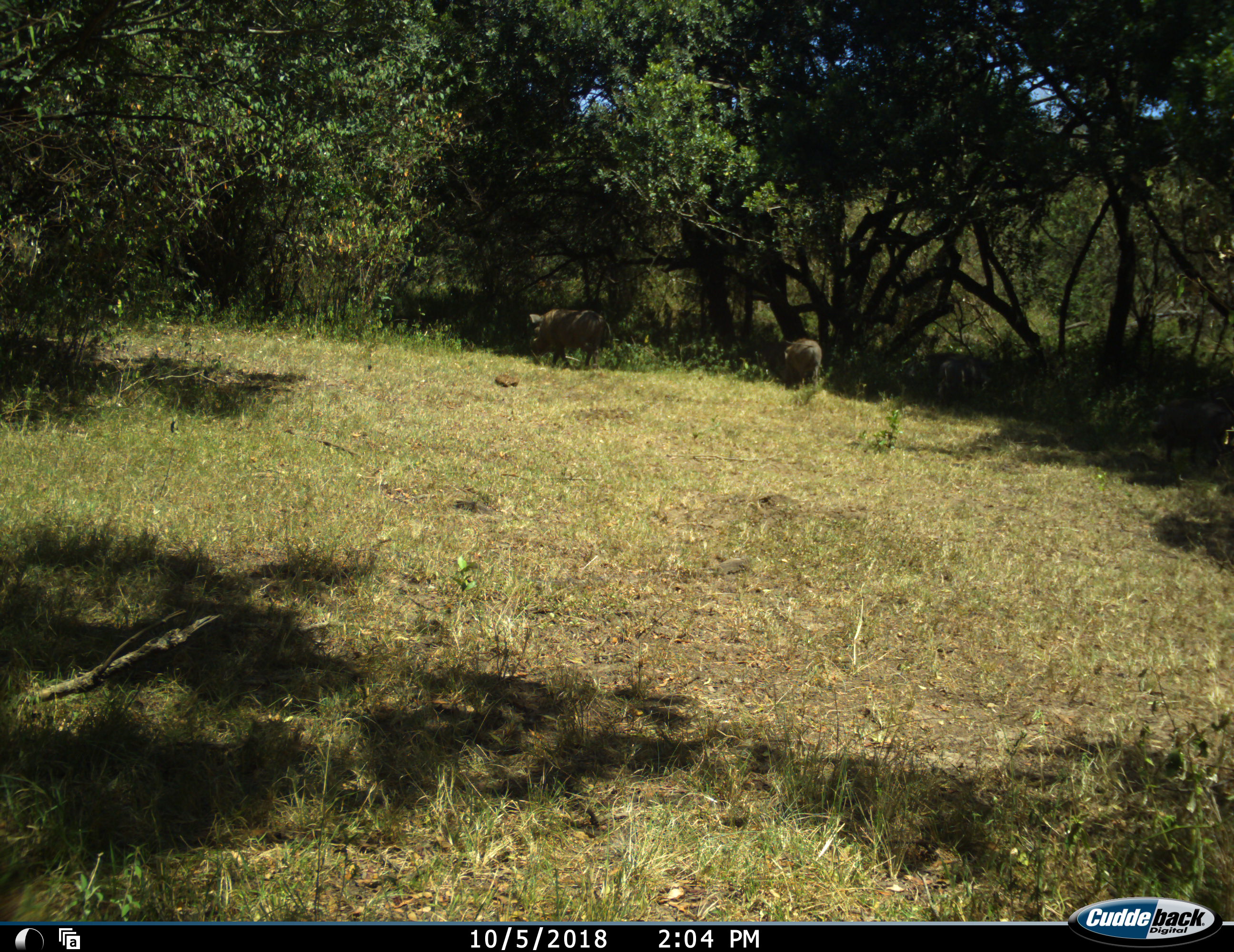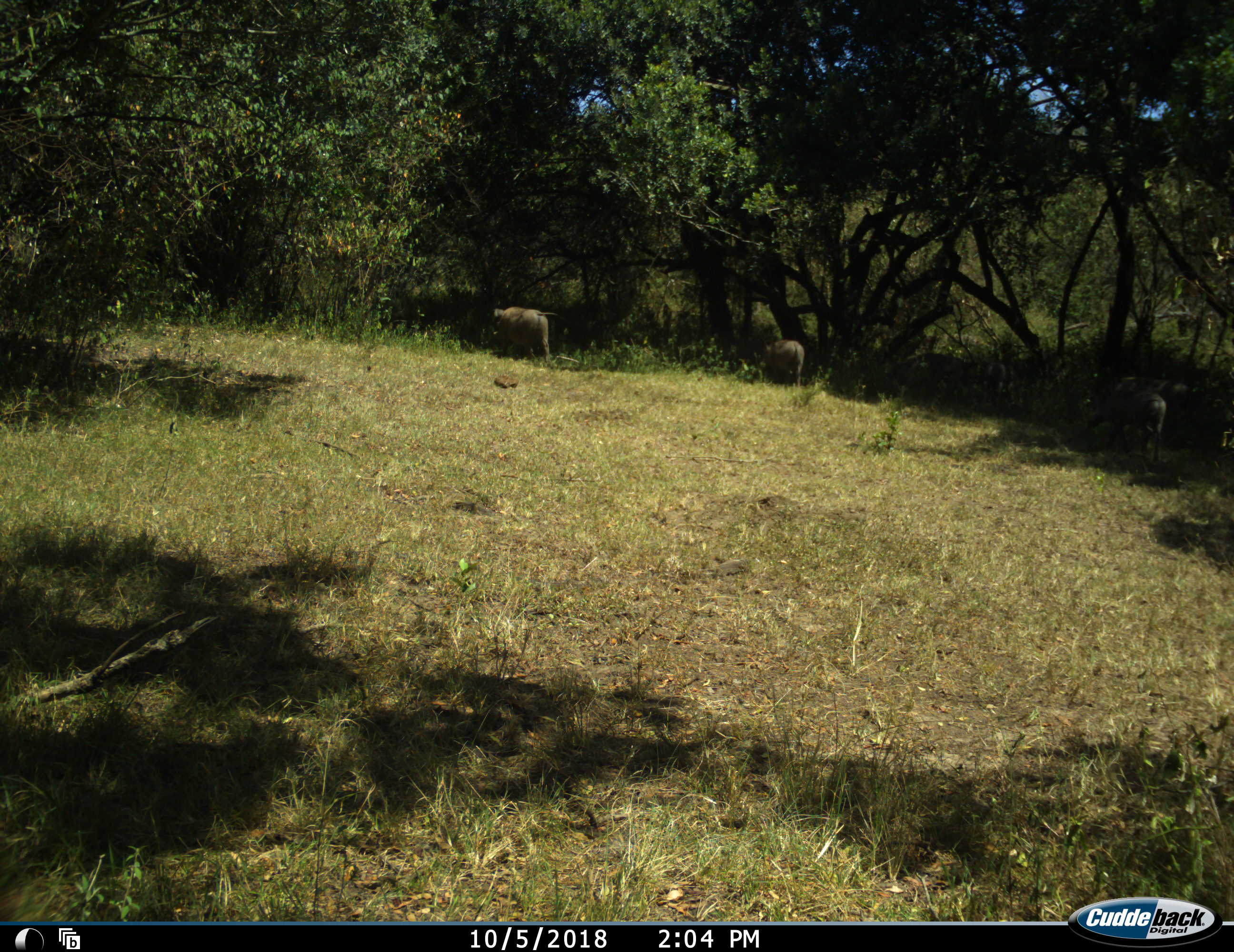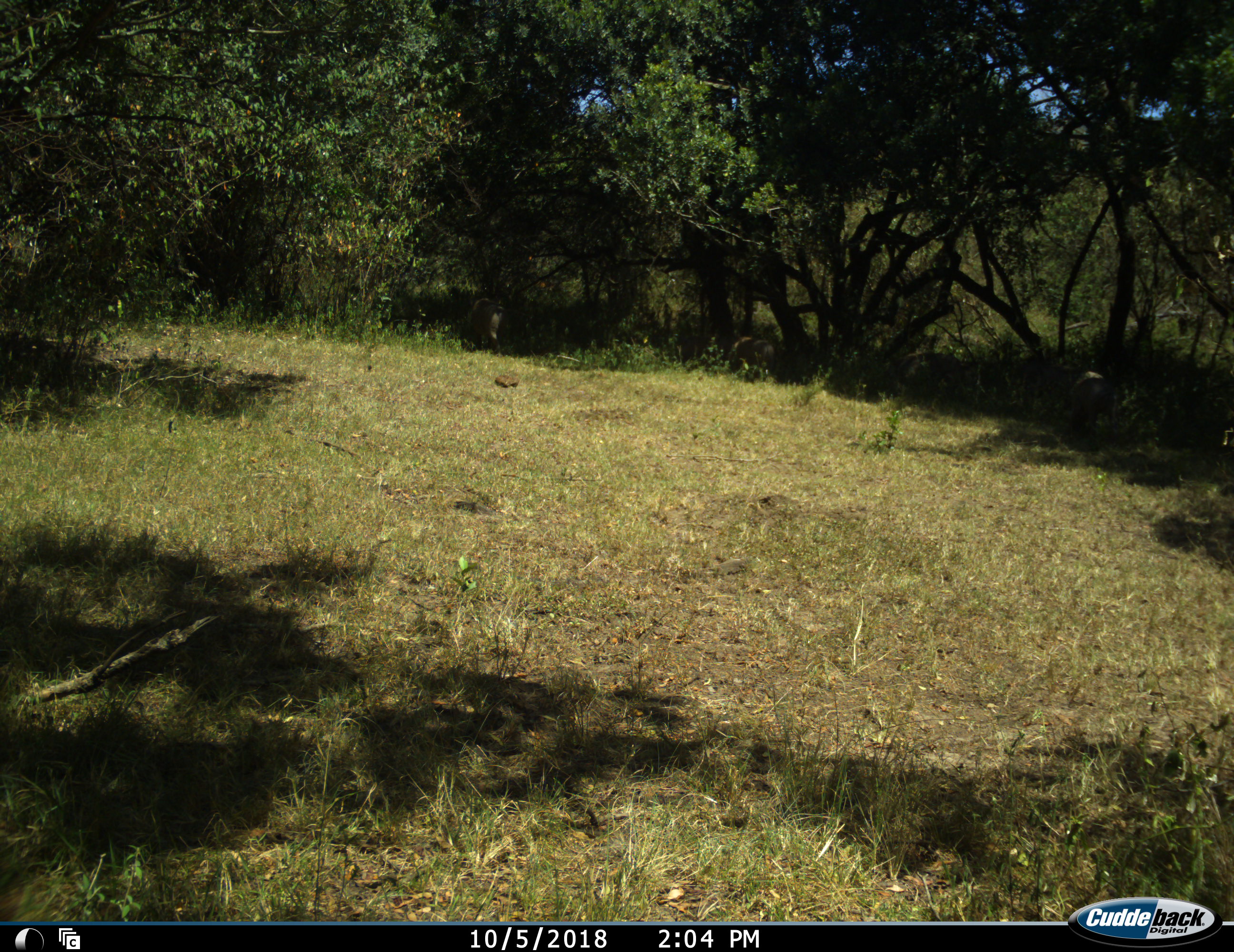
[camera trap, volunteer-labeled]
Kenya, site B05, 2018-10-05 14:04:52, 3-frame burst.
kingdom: Animalia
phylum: Chordata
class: Mammalia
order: Artiodactyla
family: Suidae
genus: Phacochoerus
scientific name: Phacochoerus africanus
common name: warthog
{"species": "warthog (Phacochoerus africanus)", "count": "3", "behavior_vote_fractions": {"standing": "11%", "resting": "0%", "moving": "89%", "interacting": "0%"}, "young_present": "11%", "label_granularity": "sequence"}